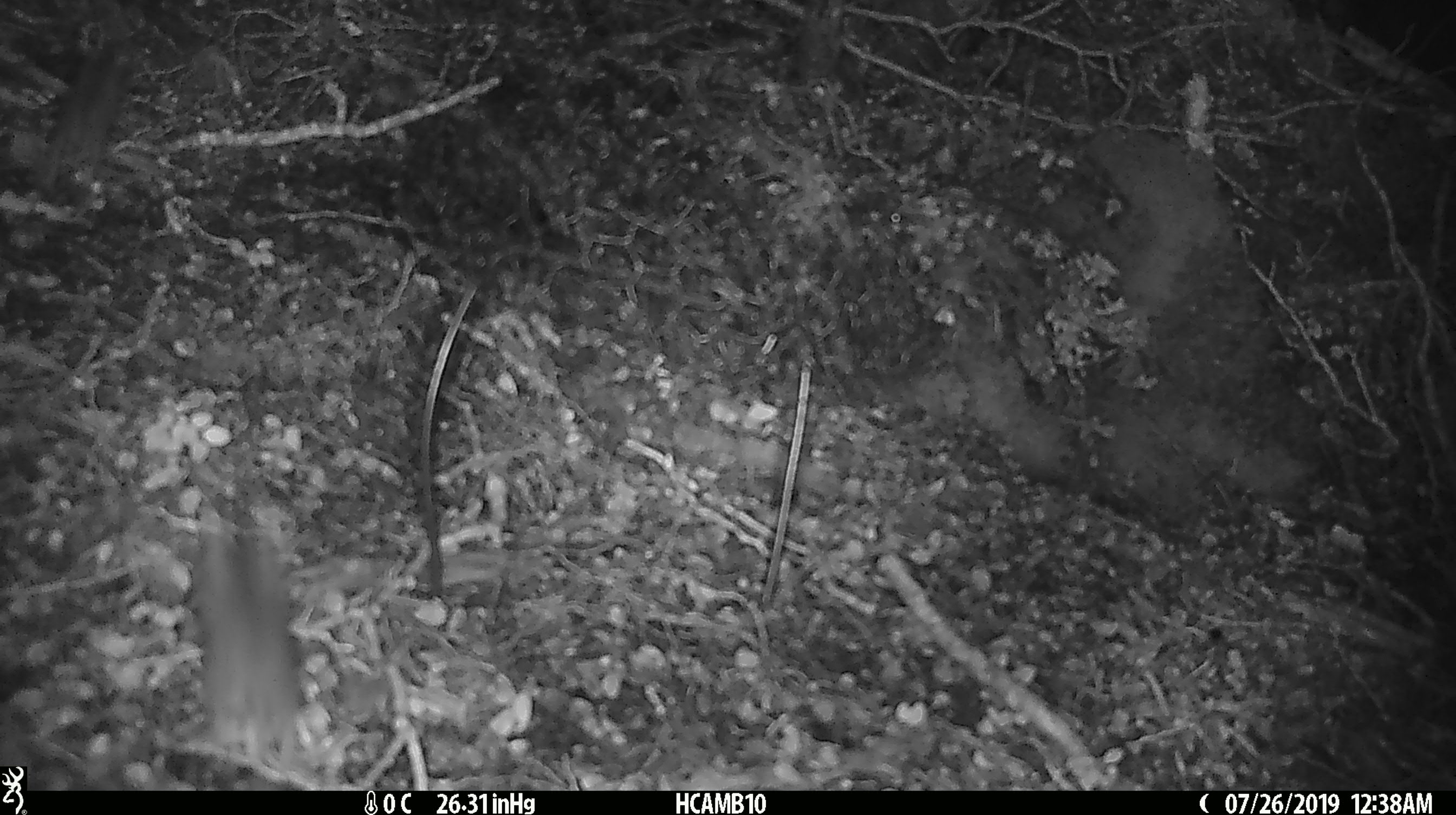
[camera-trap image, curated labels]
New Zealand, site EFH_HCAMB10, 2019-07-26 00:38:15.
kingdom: Animalia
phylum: Chordata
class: Mammalia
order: Rodentia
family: Muridae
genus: Mus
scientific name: Mus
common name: mouse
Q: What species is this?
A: Mouse (Mus).